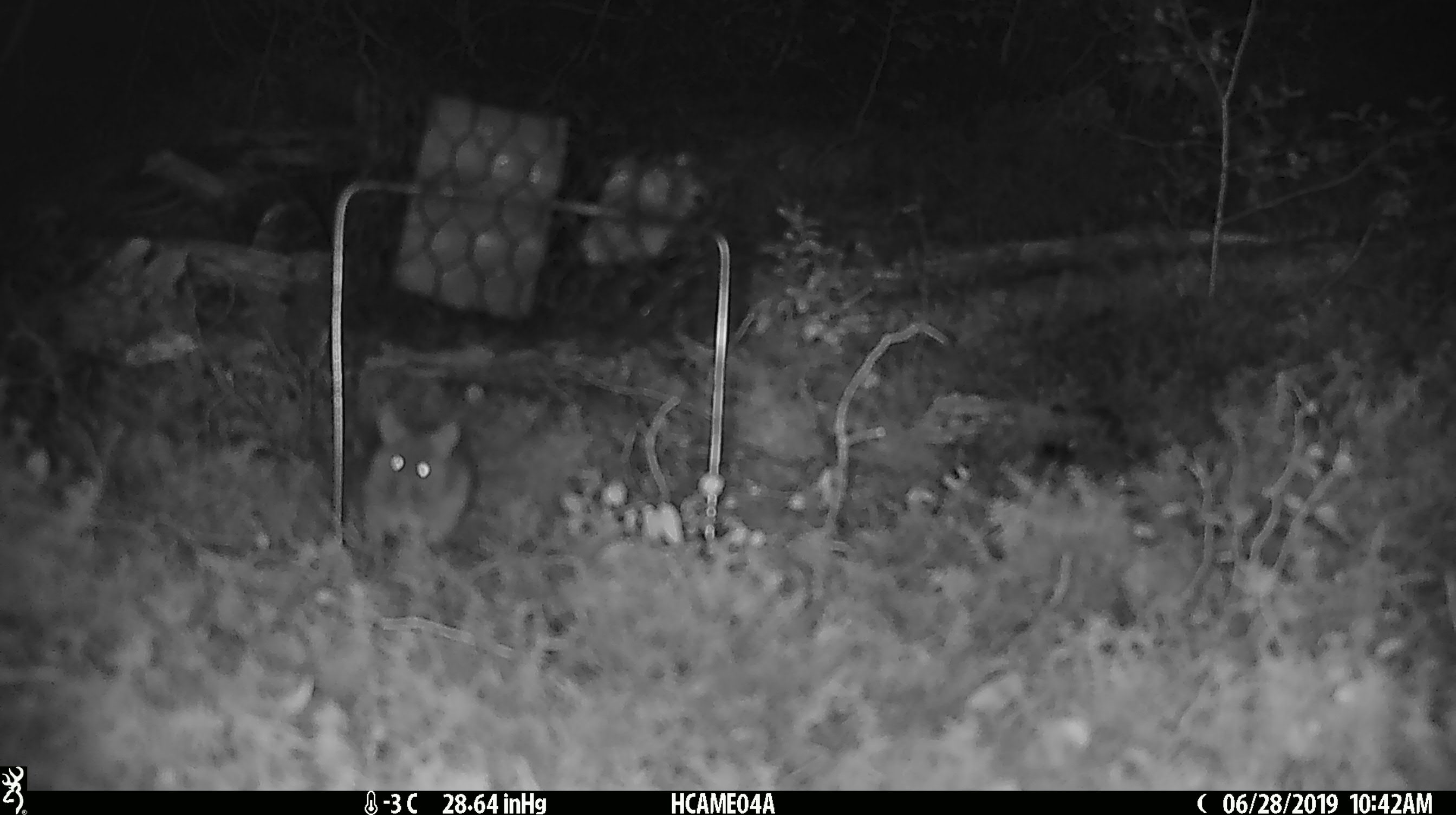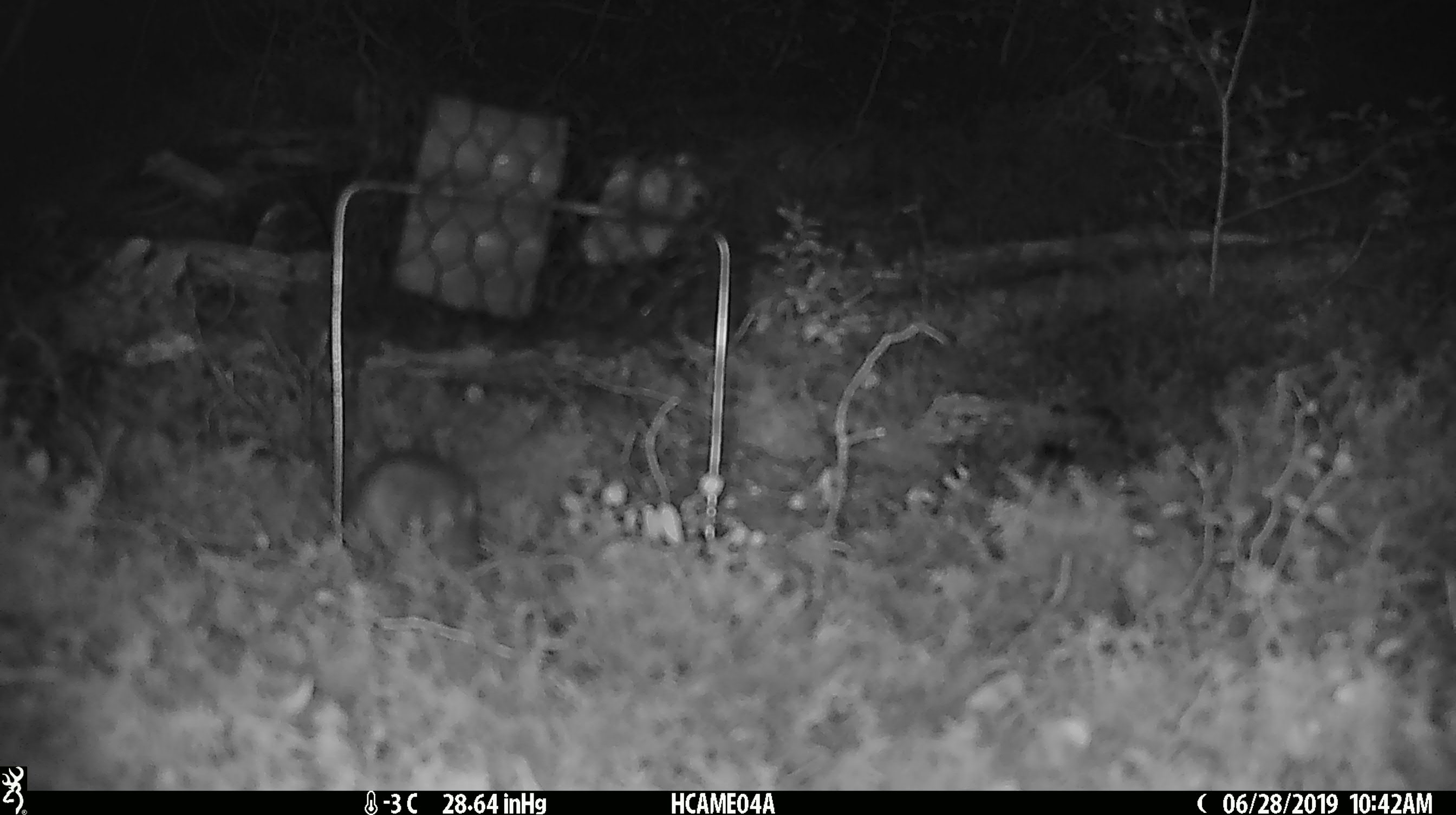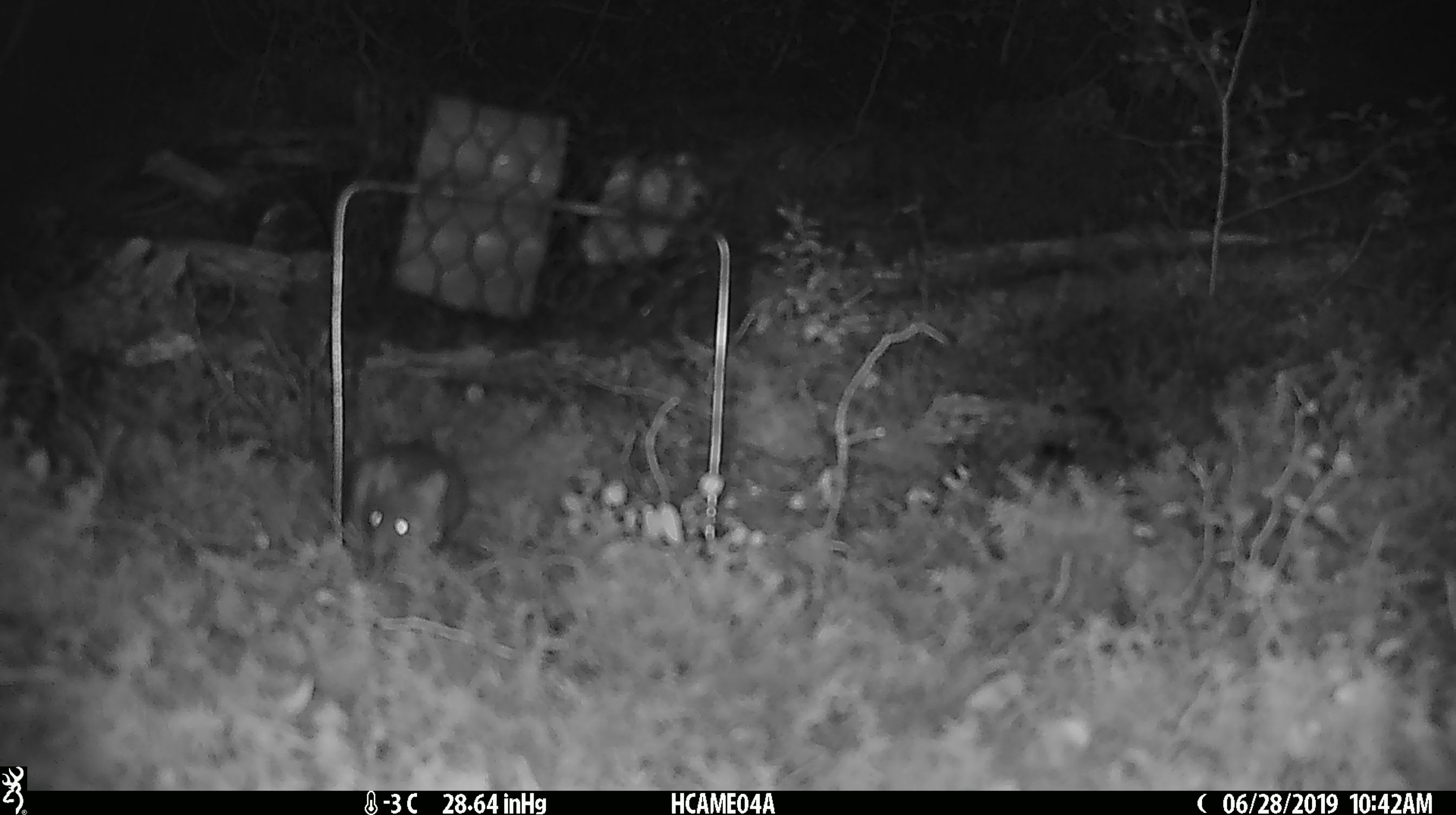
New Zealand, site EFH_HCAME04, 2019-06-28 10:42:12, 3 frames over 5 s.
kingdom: Animalia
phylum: Chordata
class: Mammalia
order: Rodentia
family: Muridae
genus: Mus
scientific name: Mus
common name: mouse